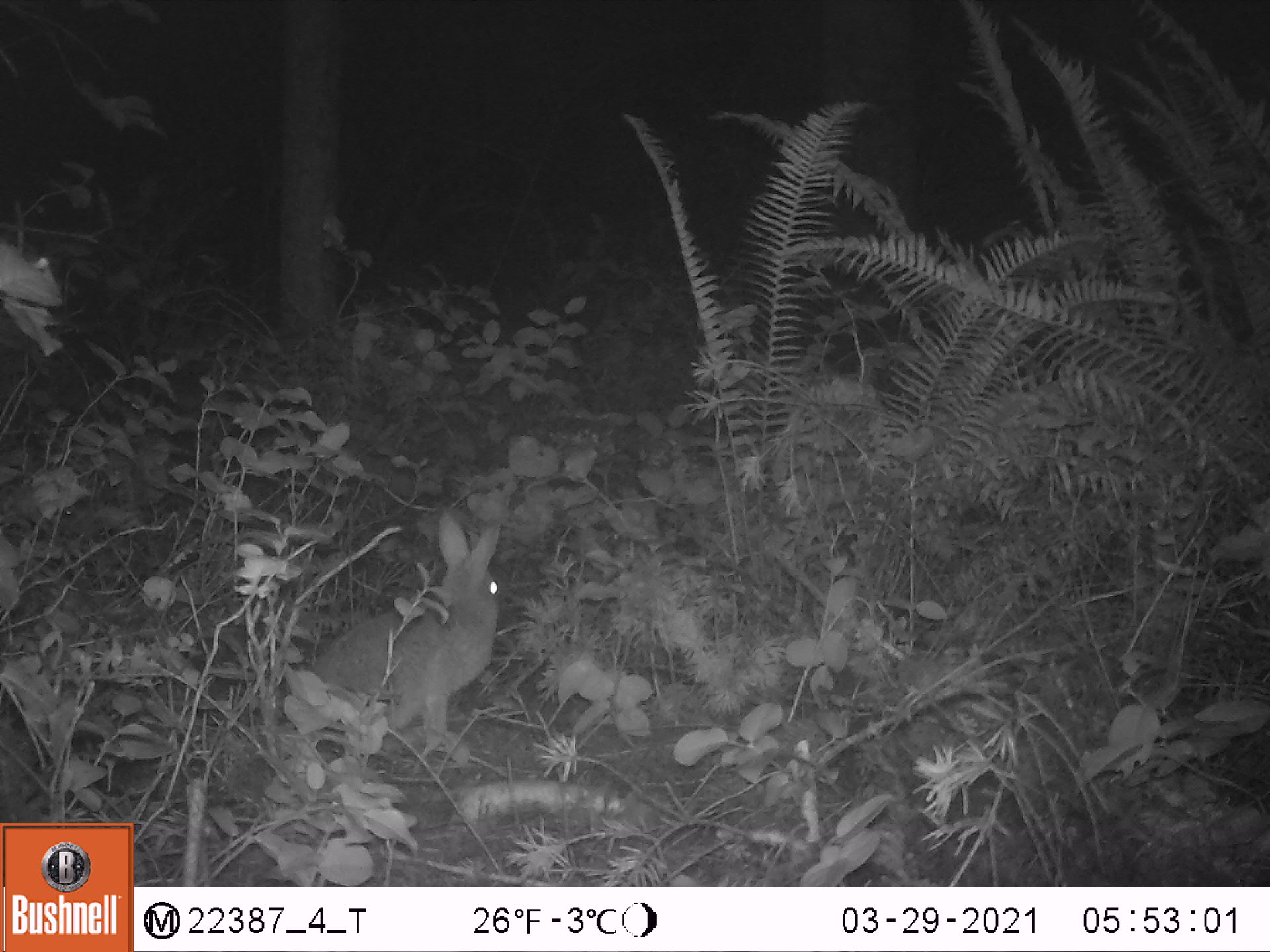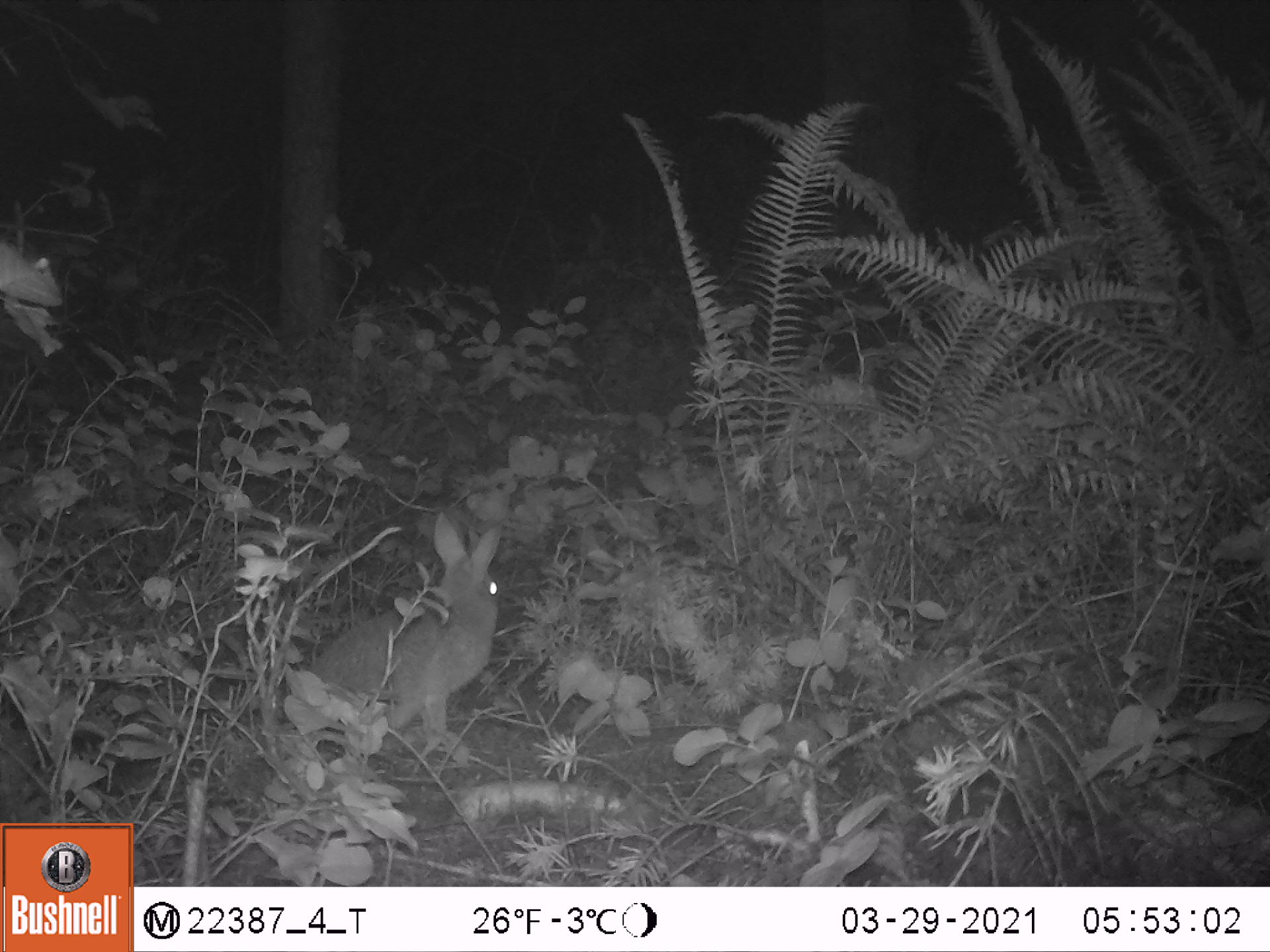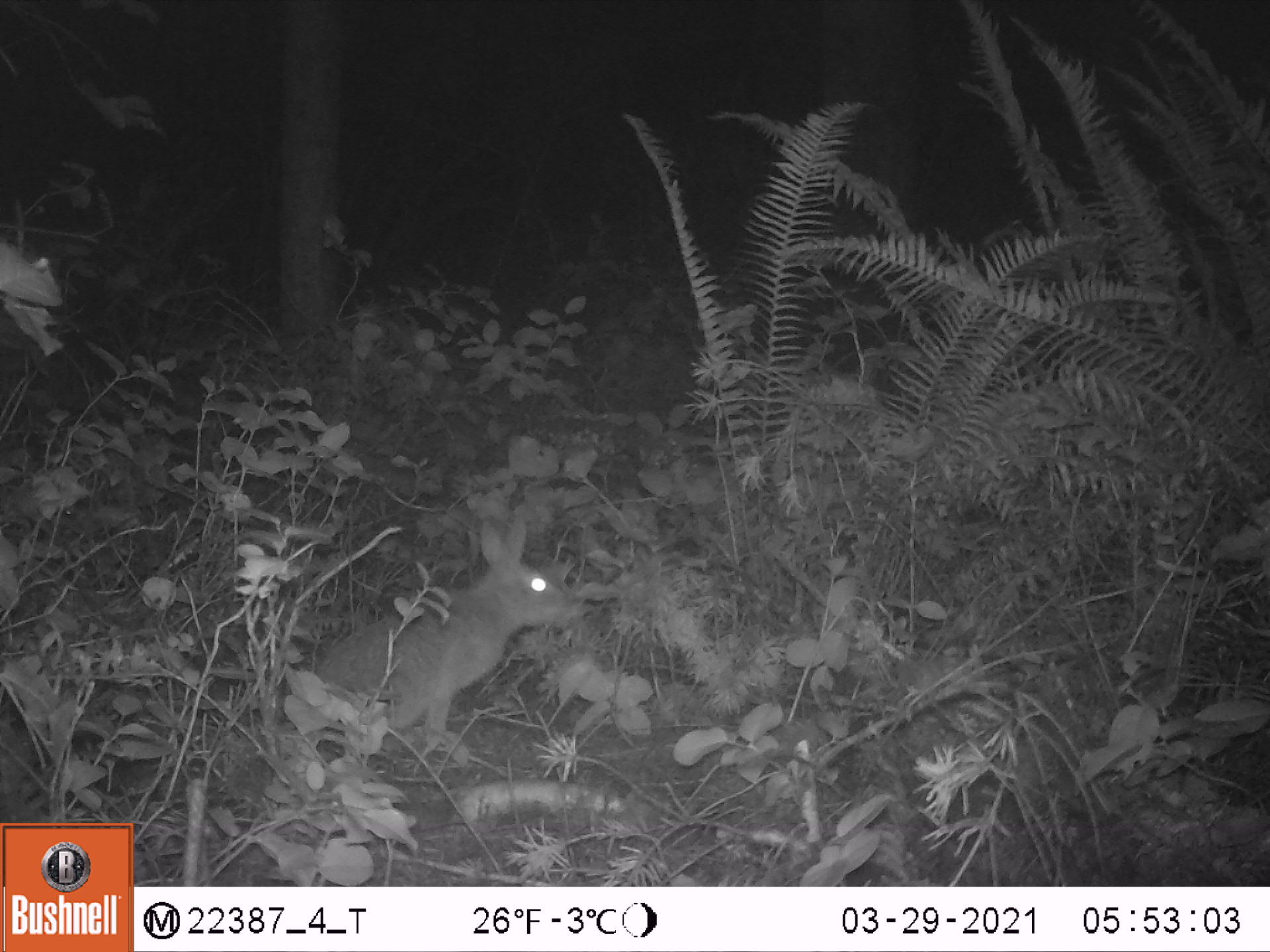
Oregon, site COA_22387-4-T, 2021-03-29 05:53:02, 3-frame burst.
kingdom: Animalia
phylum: Chordata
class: Mammalia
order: Lagomorpha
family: Leporidae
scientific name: Leporidae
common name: hares and rabbits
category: leporidae family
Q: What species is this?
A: Leporidae family (hares and rabbits) (Leporidae).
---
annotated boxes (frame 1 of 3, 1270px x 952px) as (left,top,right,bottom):
leporidae family: (287,509,509,754)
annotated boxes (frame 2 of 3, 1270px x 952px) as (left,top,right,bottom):
leporidae family: (293,509,505,760)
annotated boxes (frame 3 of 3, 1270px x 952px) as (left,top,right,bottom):
leporidae family: (298,505,586,750)